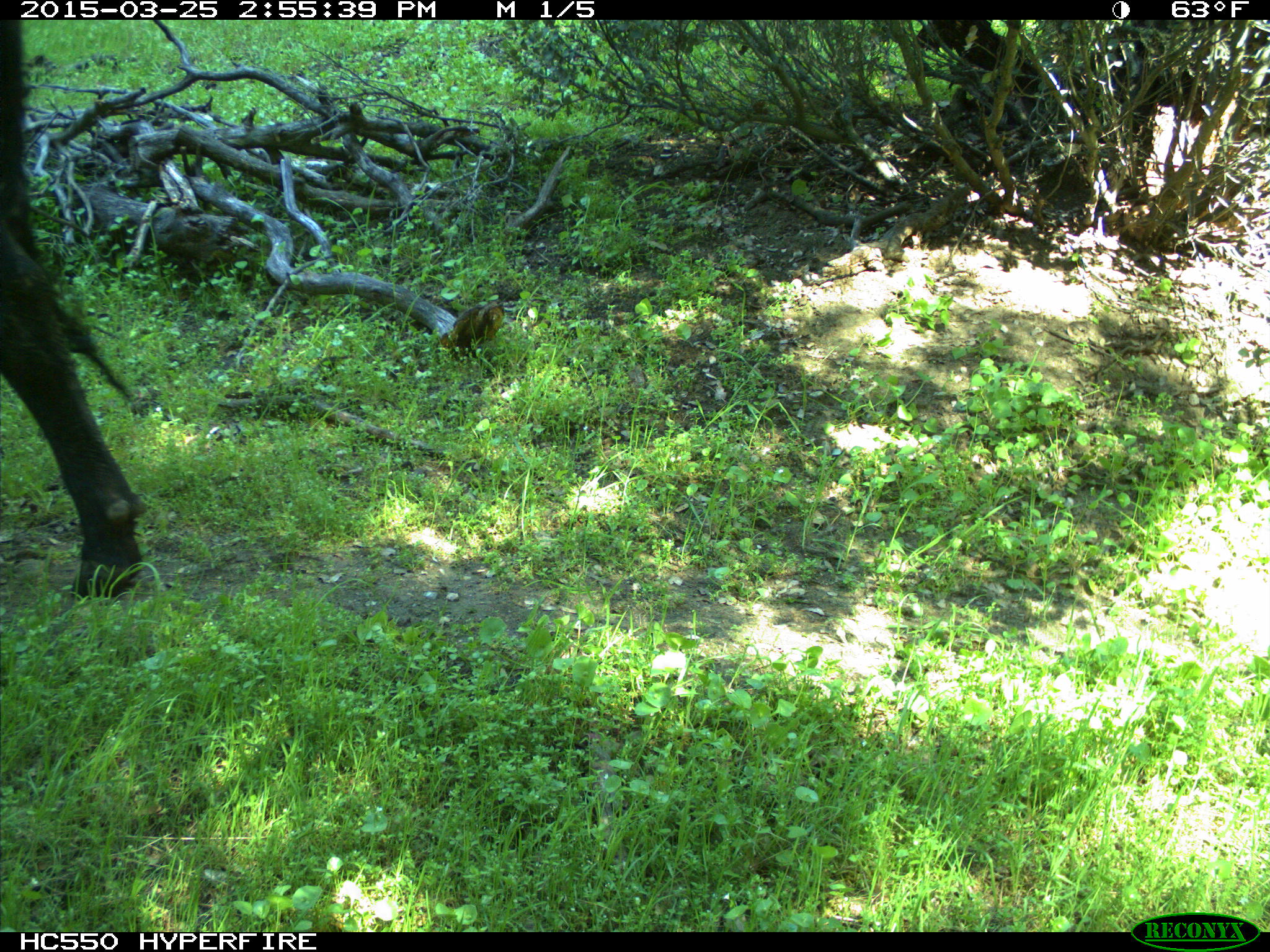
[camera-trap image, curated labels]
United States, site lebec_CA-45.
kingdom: Animalia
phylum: Chordata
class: Mammalia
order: Artiodactyla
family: Bovidae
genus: Bos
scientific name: Bos taurus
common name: domestic cow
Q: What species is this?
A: Bos taurus (domestic cow).